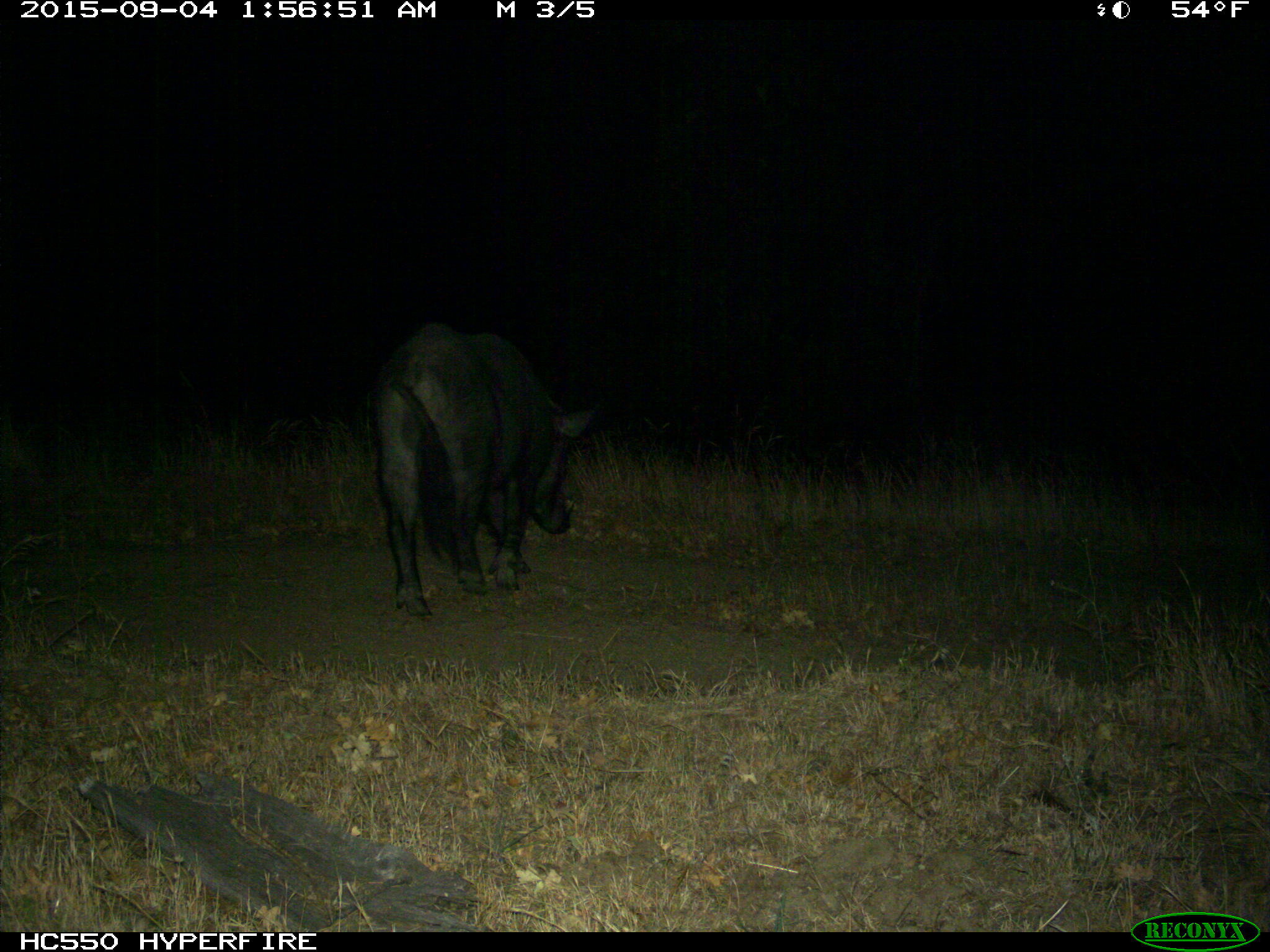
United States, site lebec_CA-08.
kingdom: Animalia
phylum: Chordata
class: Mammalia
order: Artiodactyla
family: Suidae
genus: Sus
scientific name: Sus scrofa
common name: wild boar